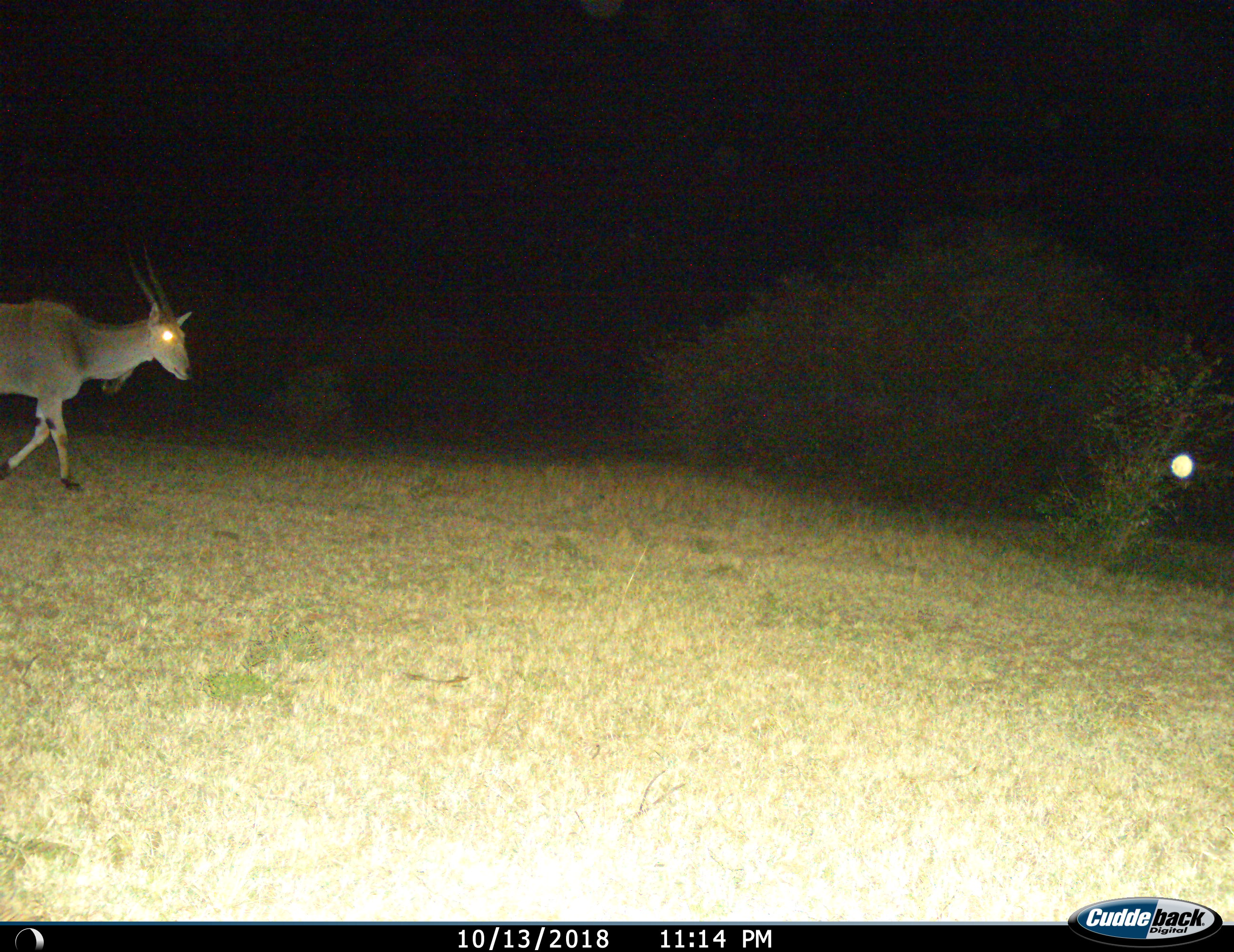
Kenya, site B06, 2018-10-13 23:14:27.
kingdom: Animalia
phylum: Chordata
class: Mammalia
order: Artiodactyla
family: Bovidae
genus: Tragelaphus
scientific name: Tragelaphus oryx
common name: eland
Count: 1.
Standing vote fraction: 14%.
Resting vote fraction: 0%.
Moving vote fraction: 86%.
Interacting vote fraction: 0%.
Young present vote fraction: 0%.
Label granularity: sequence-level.